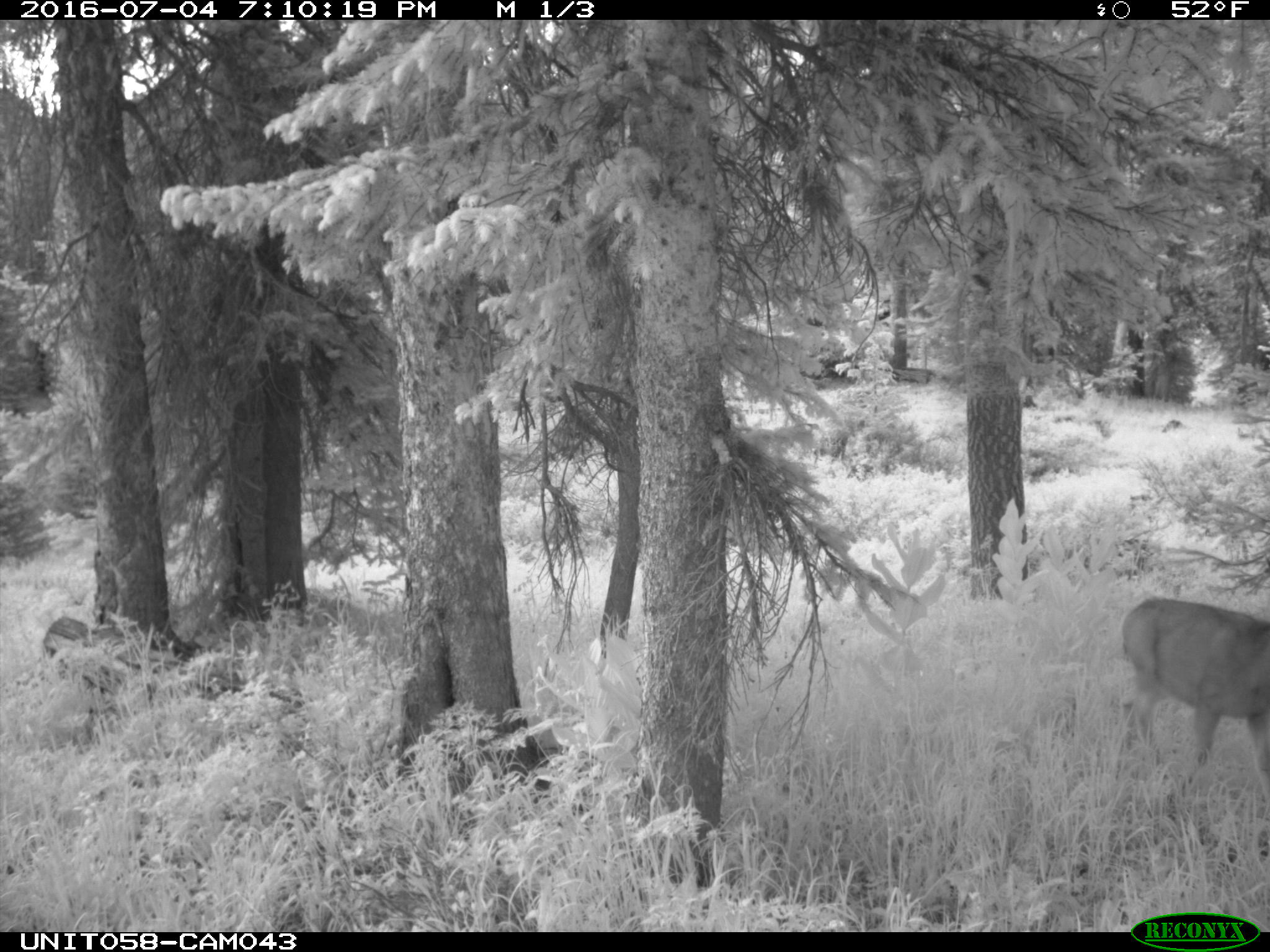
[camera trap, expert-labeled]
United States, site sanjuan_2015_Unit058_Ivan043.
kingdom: Animalia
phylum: Chordata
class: Mammalia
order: Artiodactyla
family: Cervidae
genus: Odocoileus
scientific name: Odocoileus hemionus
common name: mule deer